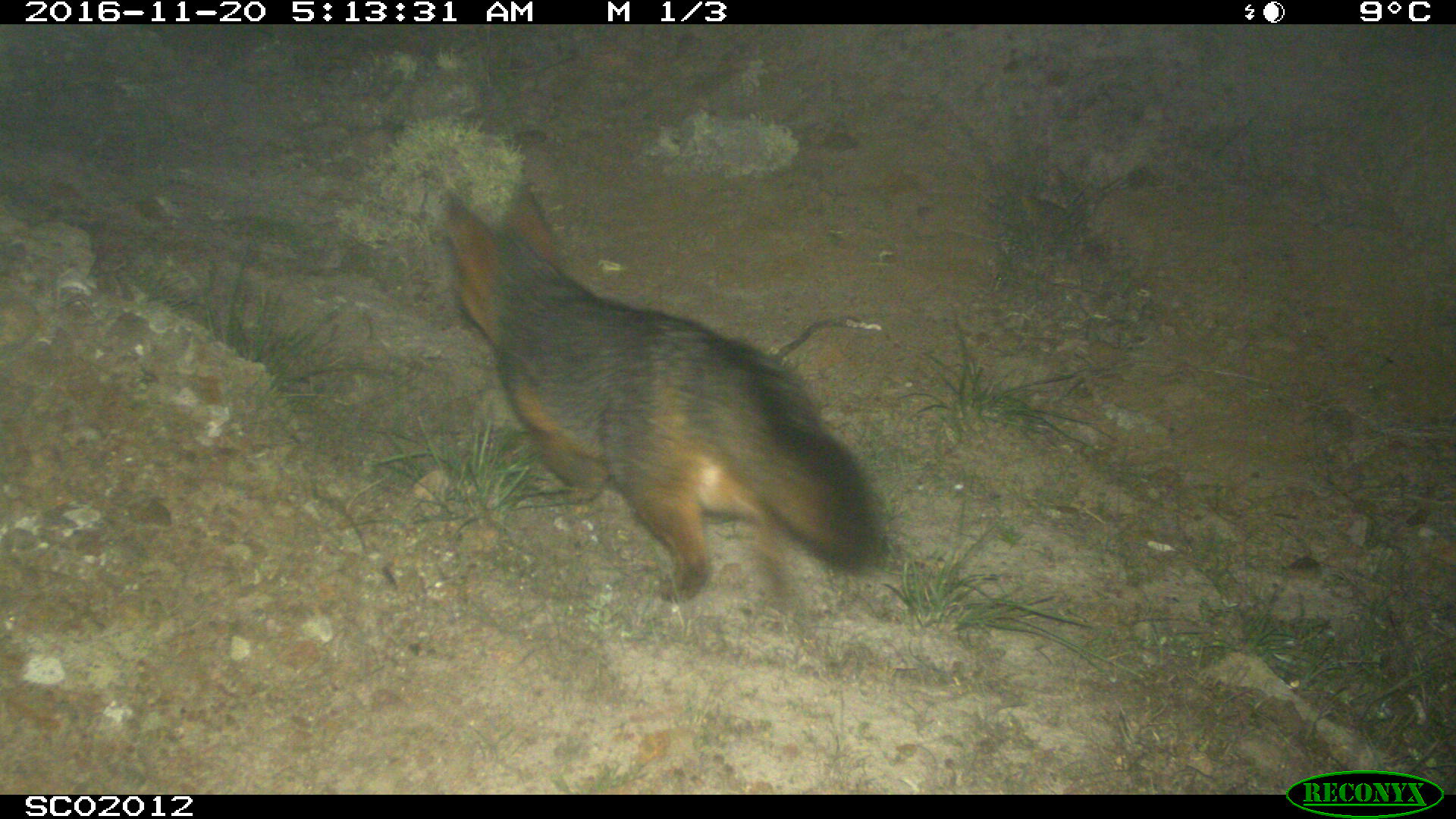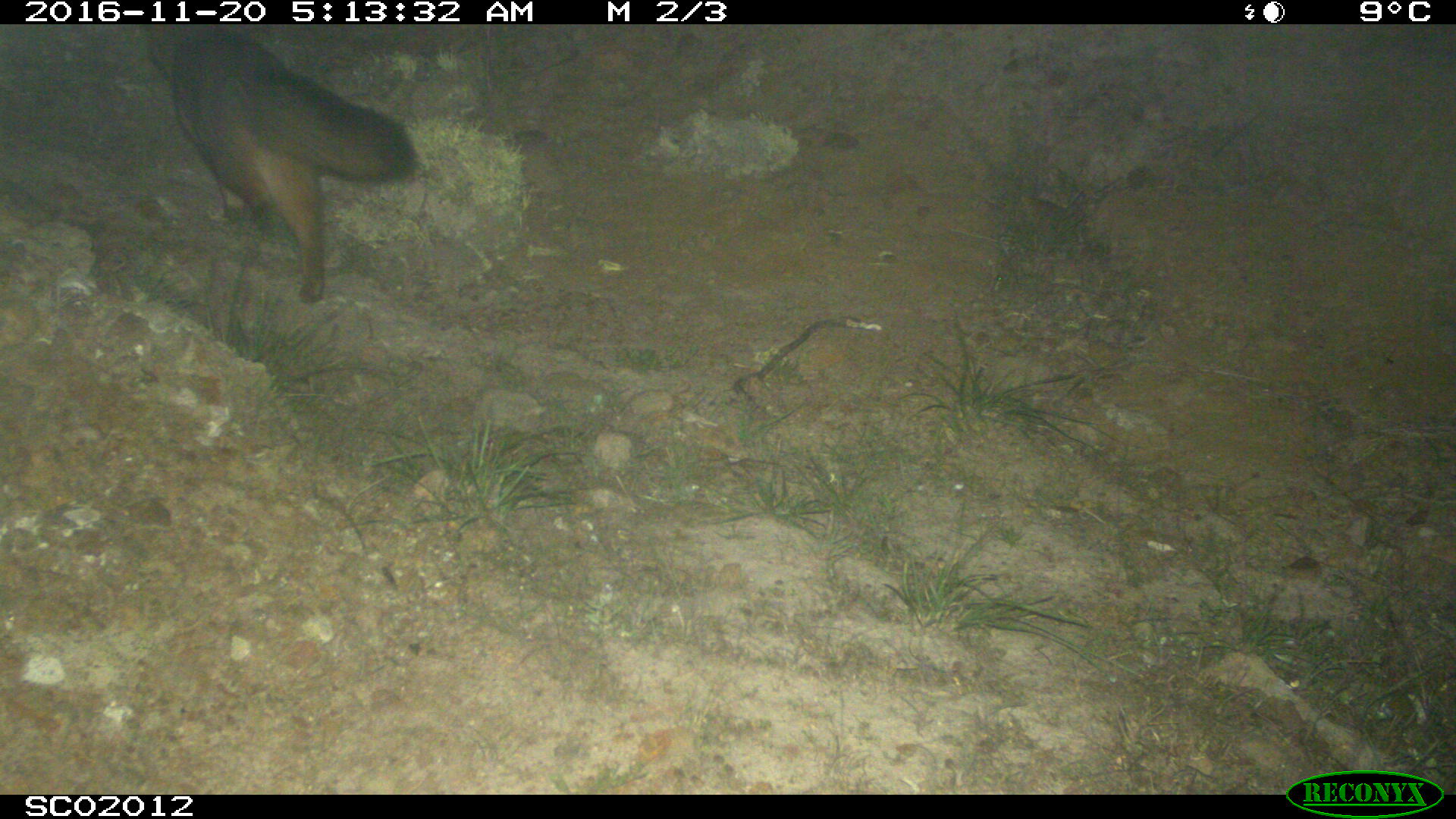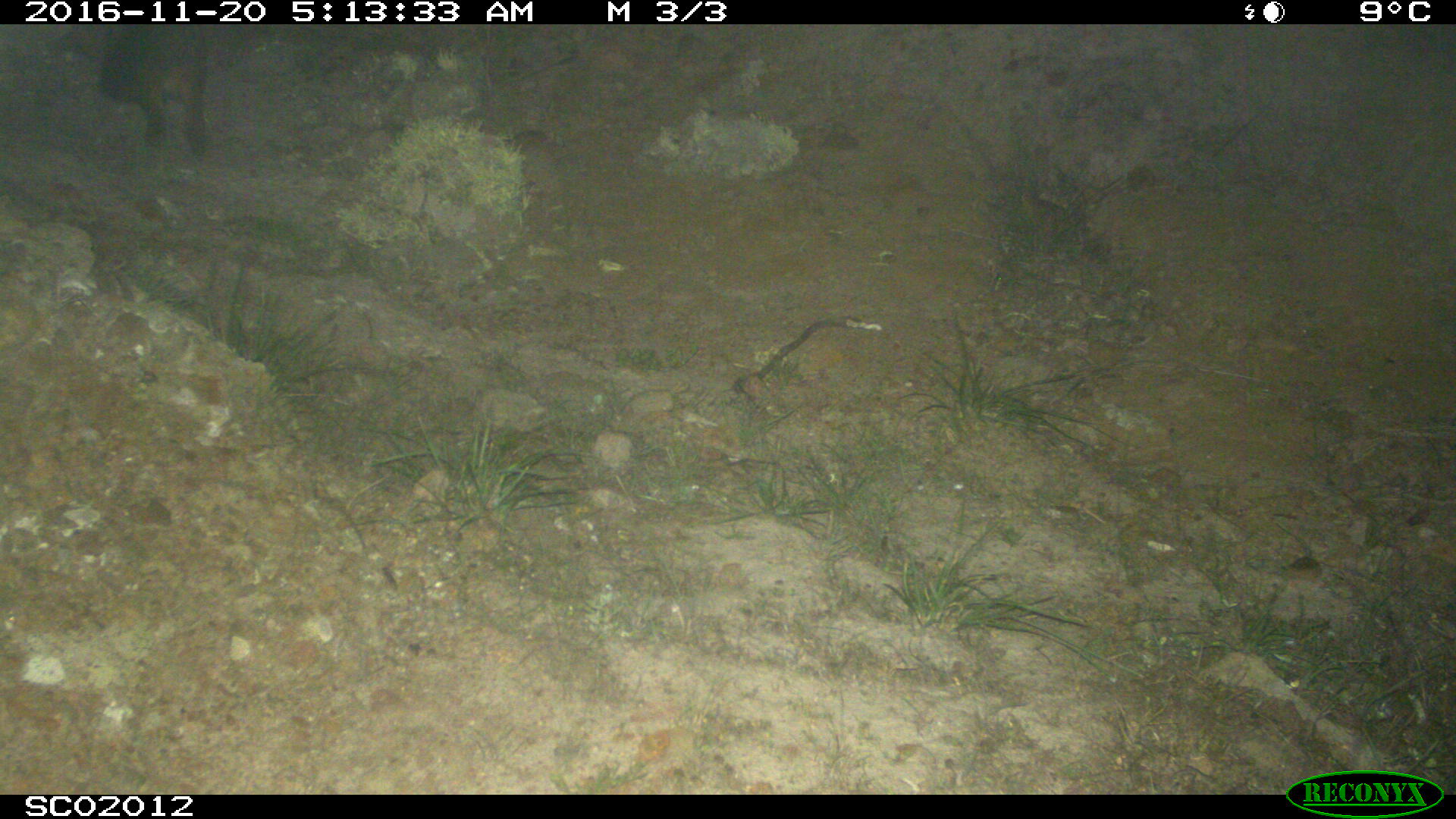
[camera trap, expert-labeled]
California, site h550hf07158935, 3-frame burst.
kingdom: Animalia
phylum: Chordata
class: Mammalia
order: Carnivora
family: Canidae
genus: Urocyon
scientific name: Urocyon littoralis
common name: island fox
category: fox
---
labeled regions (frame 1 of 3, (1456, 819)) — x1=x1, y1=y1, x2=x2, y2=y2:
fox: x1=438, y1=181, x2=885, y2=643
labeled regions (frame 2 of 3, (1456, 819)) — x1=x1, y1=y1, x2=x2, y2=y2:
fox: x1=145, y1=23, x2=415, y2=302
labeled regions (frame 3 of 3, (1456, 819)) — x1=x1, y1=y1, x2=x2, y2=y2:
fox: x1=47, y1=23, x2=207, y2=156